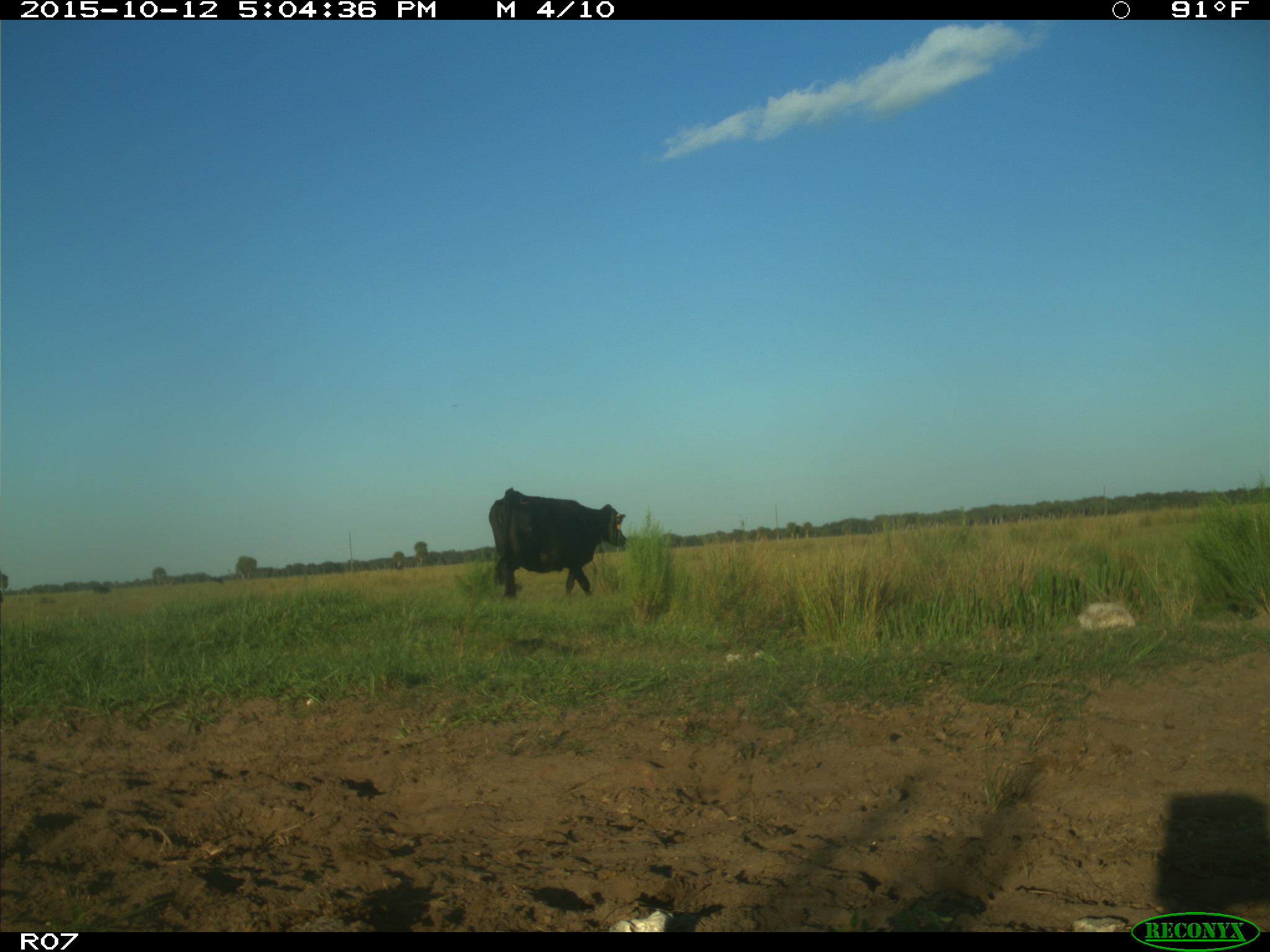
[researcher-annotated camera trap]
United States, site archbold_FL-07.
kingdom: Animalia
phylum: Chordata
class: Mammalia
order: Artiodactyla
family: Bovidae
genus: Bos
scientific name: Bos taurus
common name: domestic cow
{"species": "Bos taurus (domestic cow)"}